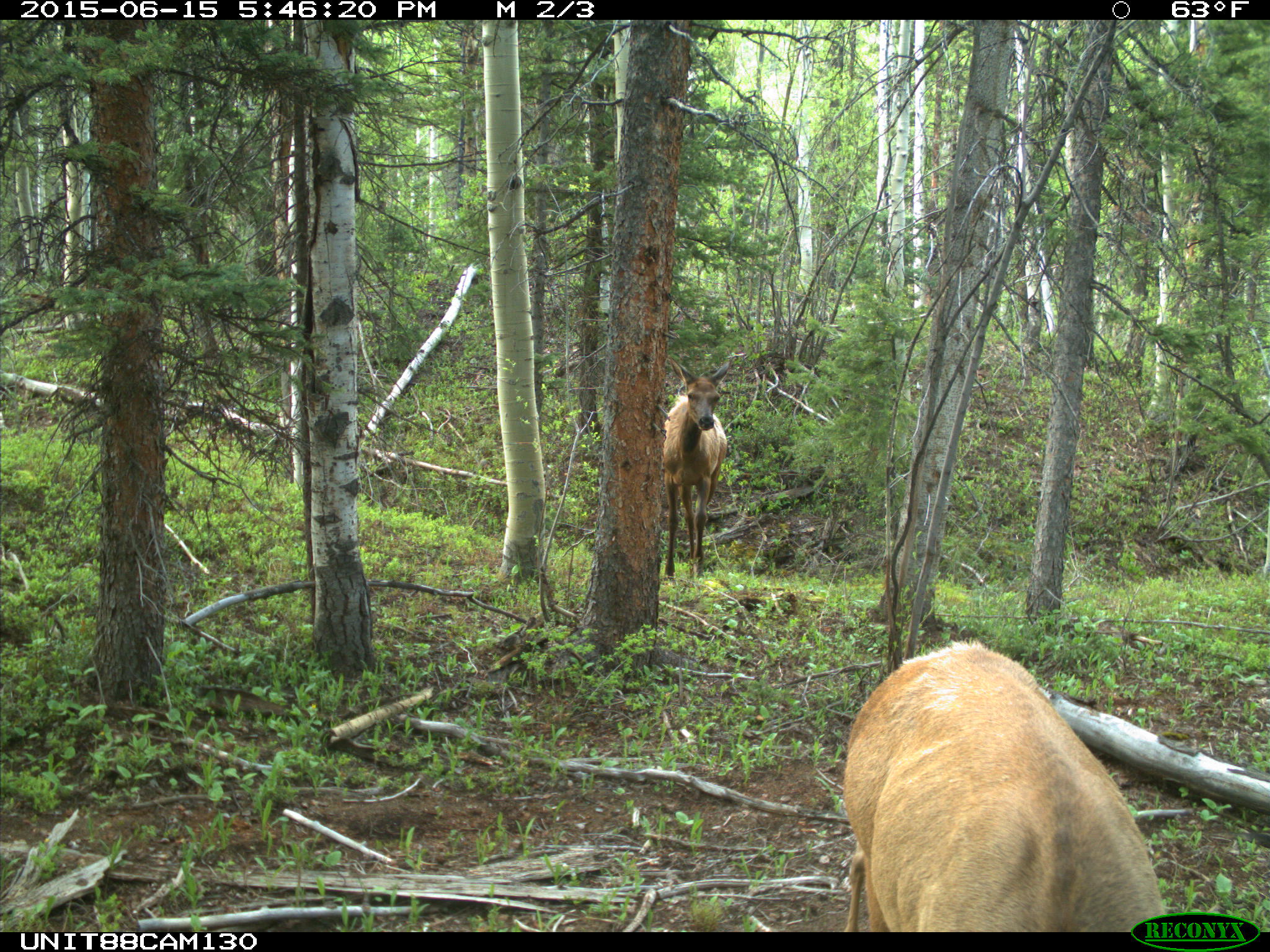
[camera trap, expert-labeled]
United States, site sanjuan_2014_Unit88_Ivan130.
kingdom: Animalia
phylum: Chordata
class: Mammalia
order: Artiodactyla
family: Cervidae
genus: Cervus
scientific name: Cervus elaphus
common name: red deer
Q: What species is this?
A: Cervus elaphus (red deer).